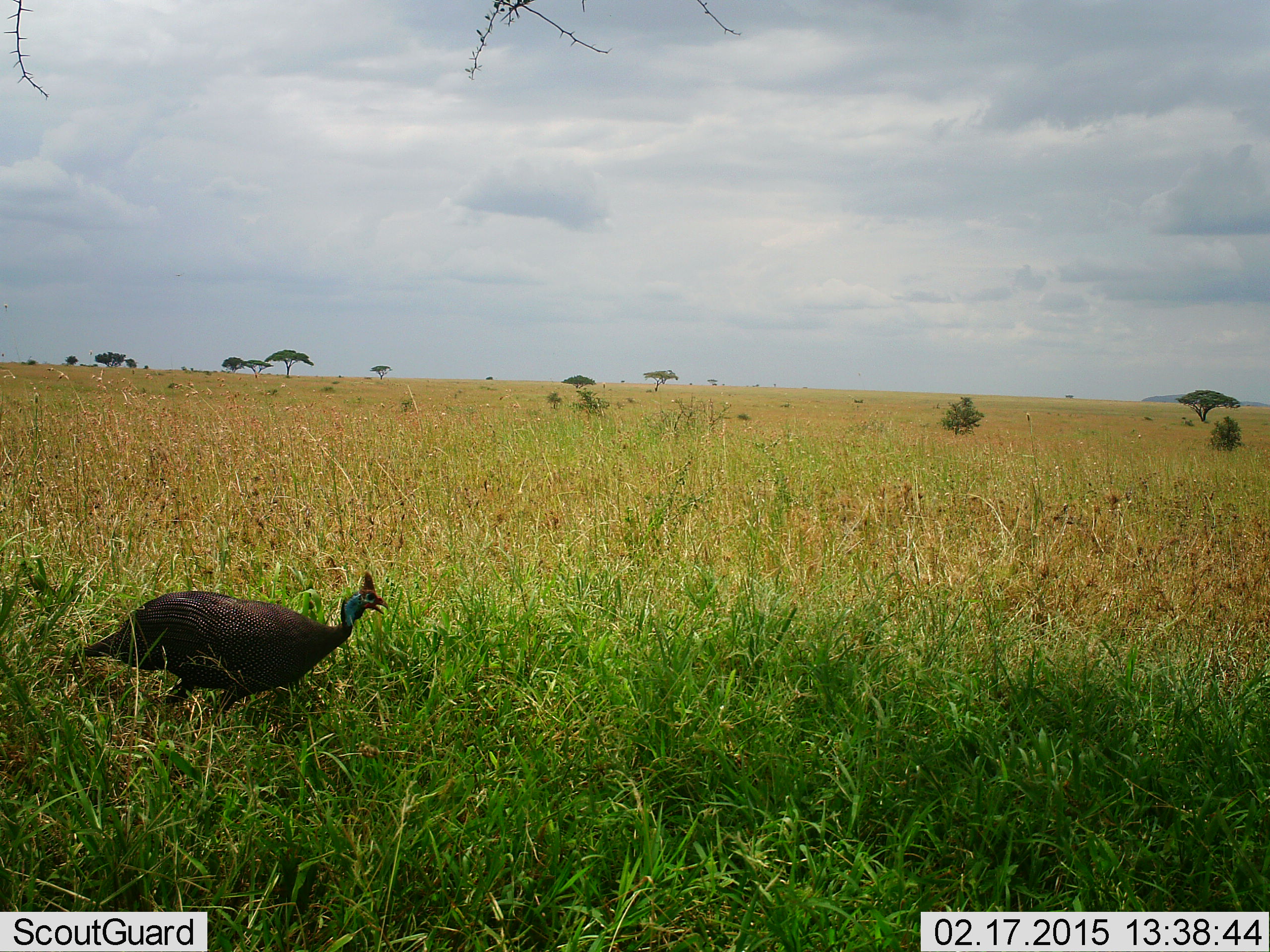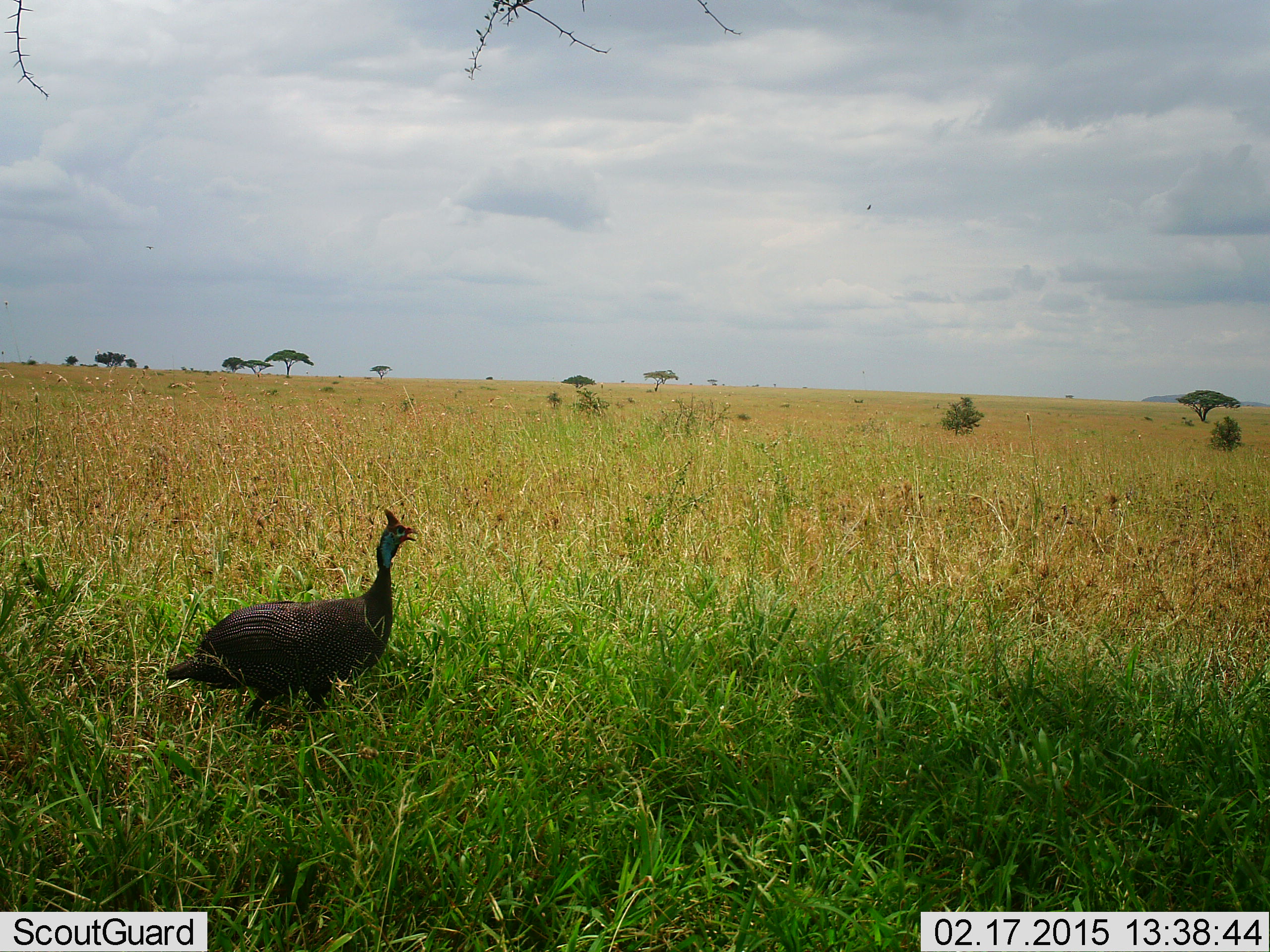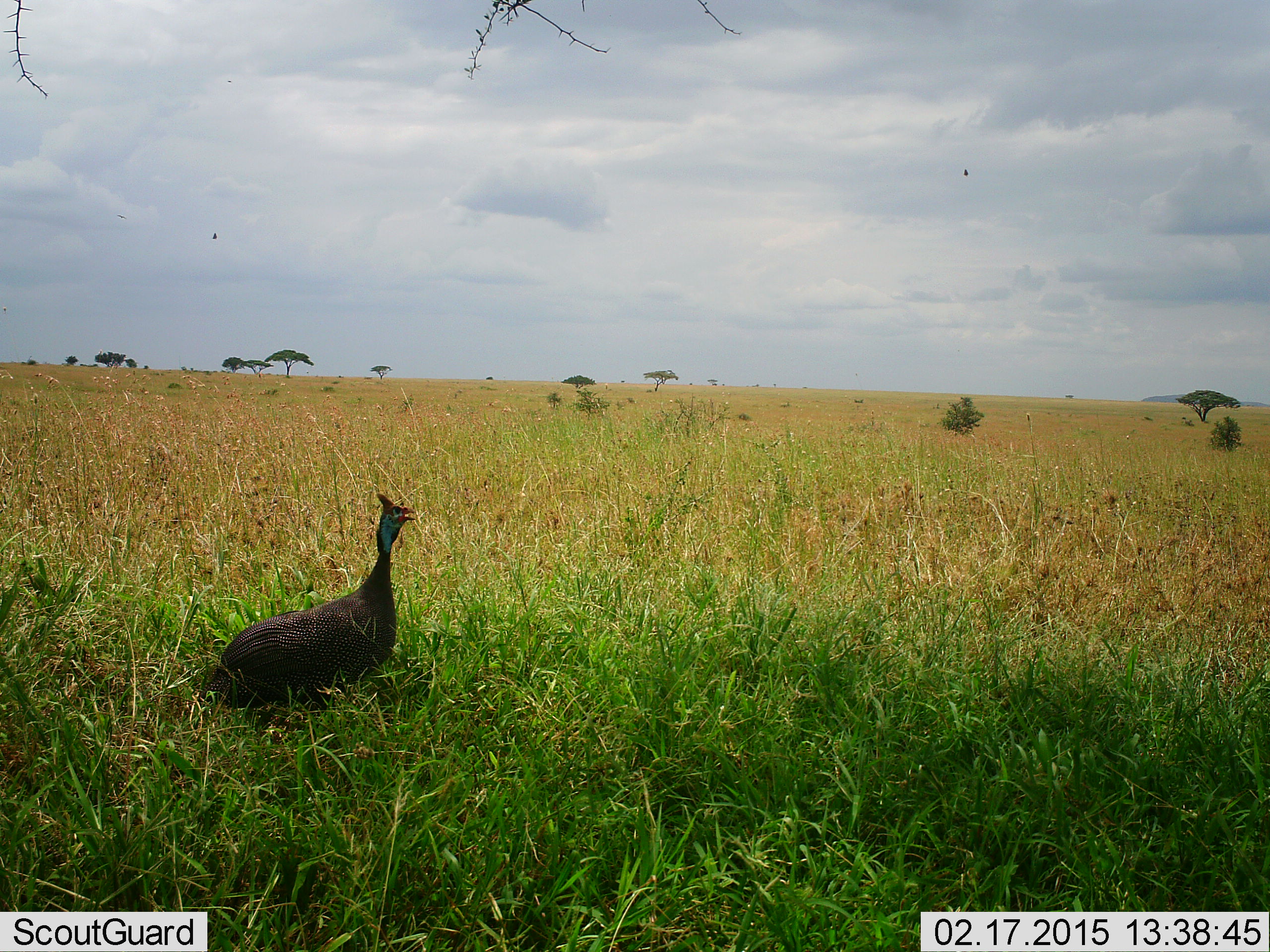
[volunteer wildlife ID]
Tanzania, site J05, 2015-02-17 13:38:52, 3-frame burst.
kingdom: Animalia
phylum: Chordata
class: Aves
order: Galliformes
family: Numididae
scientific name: Numididae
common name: guinea fowl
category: guineafowl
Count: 1.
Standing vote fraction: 50%.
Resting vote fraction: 0%.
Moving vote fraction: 60%.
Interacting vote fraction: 0%.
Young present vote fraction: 0%.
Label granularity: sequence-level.